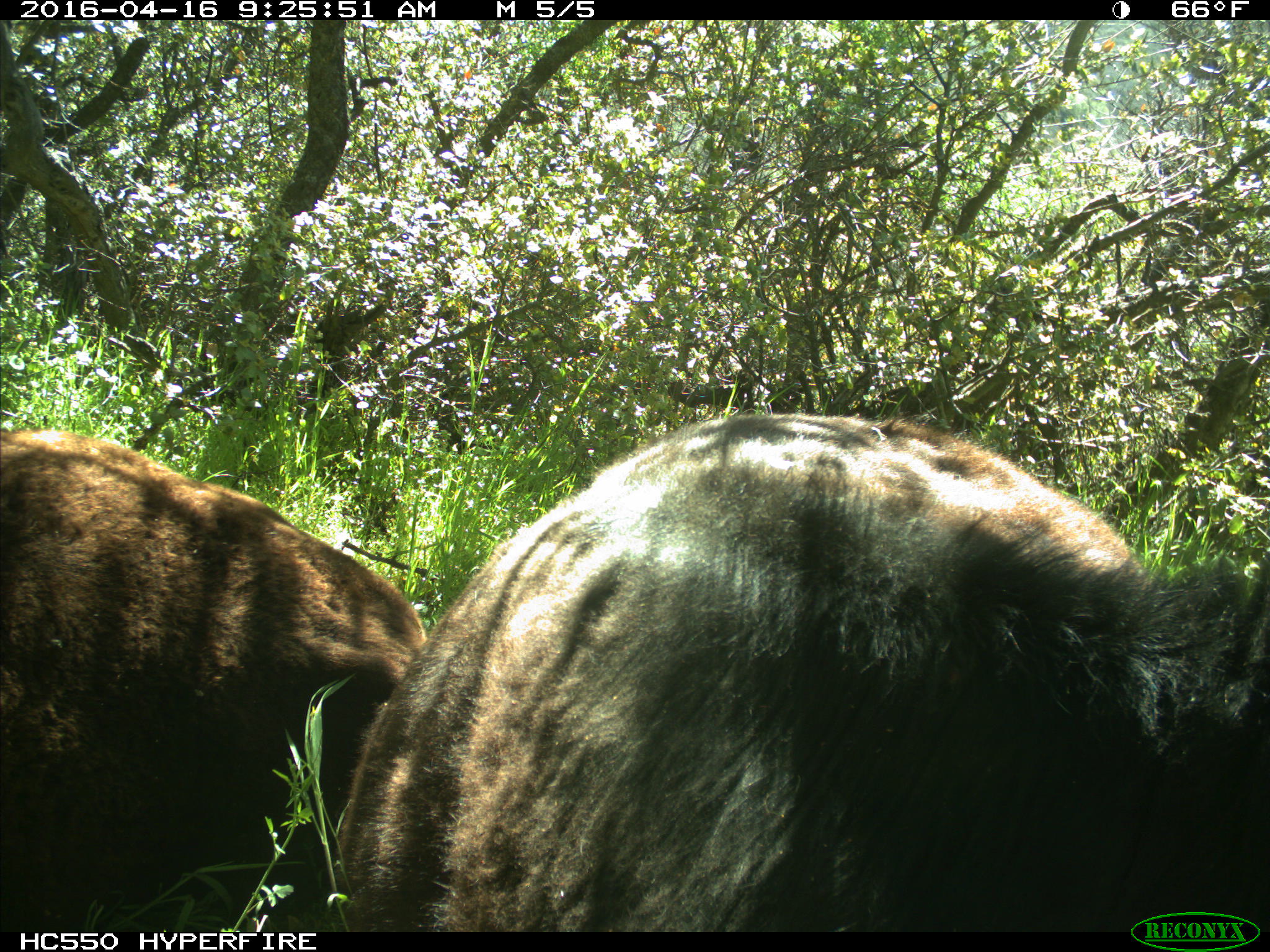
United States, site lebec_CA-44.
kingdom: Animalia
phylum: Chordata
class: Mammalia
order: Artiodactyla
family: Bovidae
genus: Bos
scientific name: Bos taurus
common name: domestic cow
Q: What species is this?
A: Bos taurus (domestic cow).